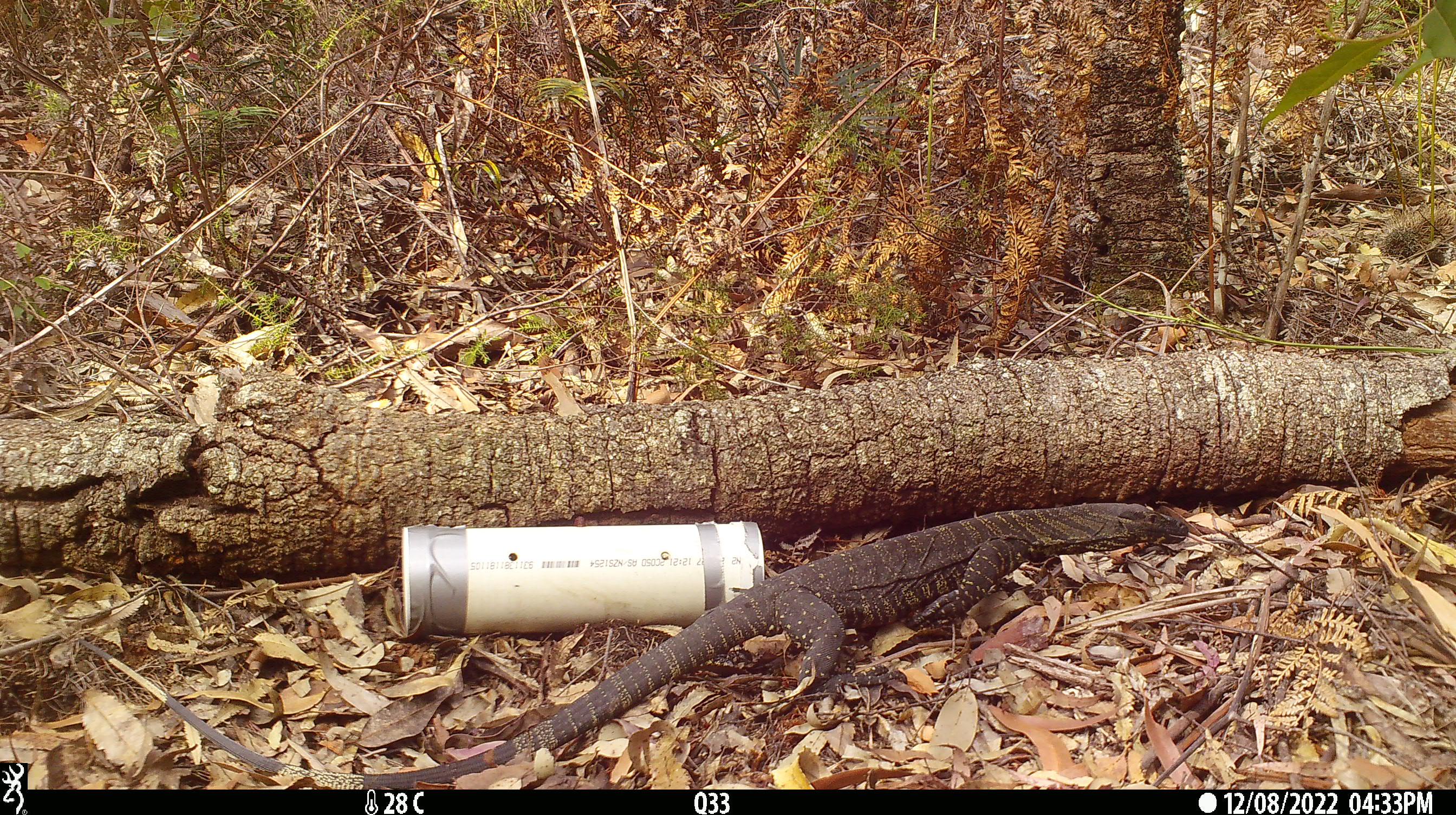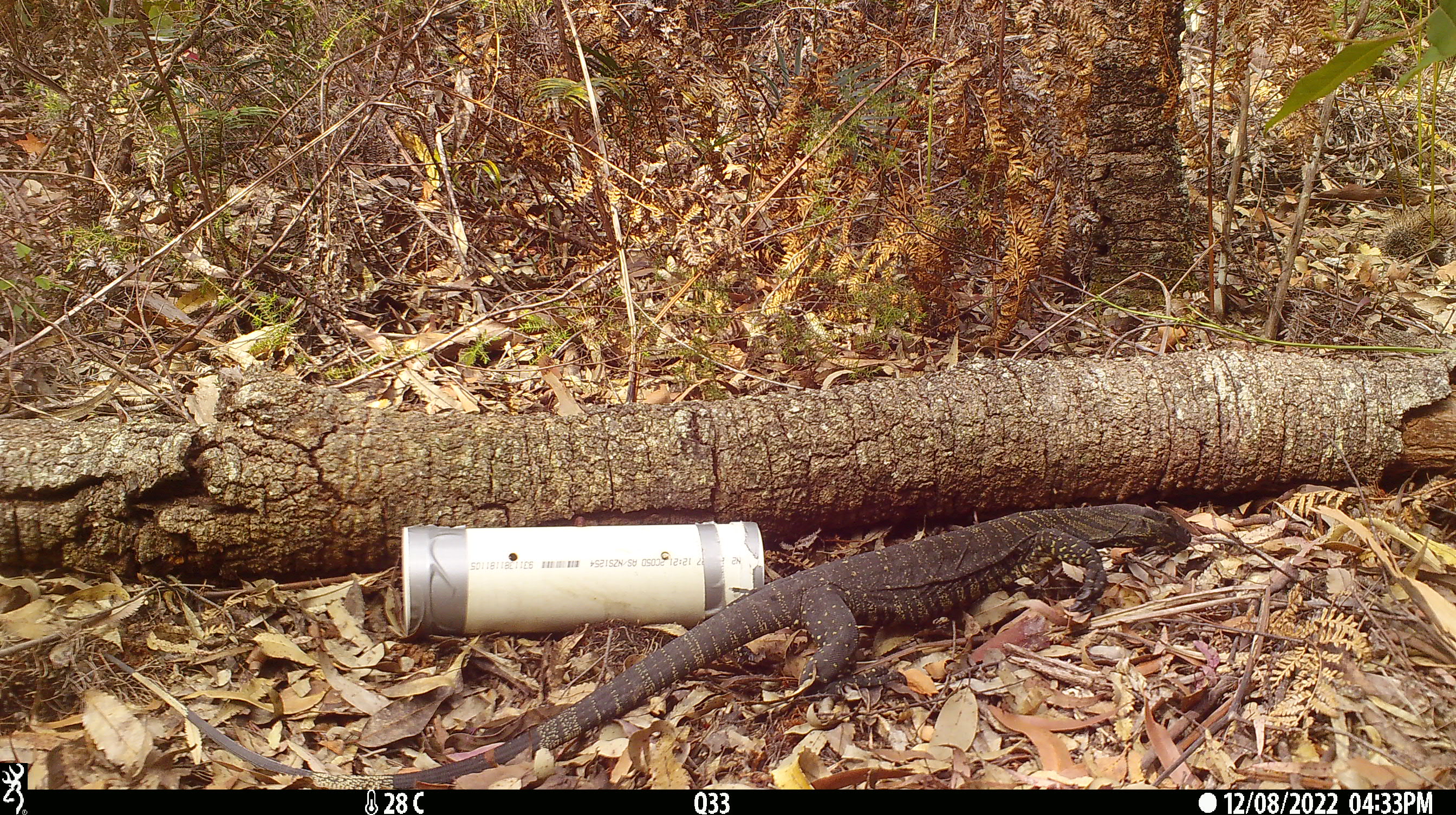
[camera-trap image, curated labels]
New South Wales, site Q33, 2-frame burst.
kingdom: Animalia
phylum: Chordata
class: Reptilia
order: Squamata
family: Varanidae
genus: Varanus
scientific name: Varanus varius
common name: lace monitor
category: goanna